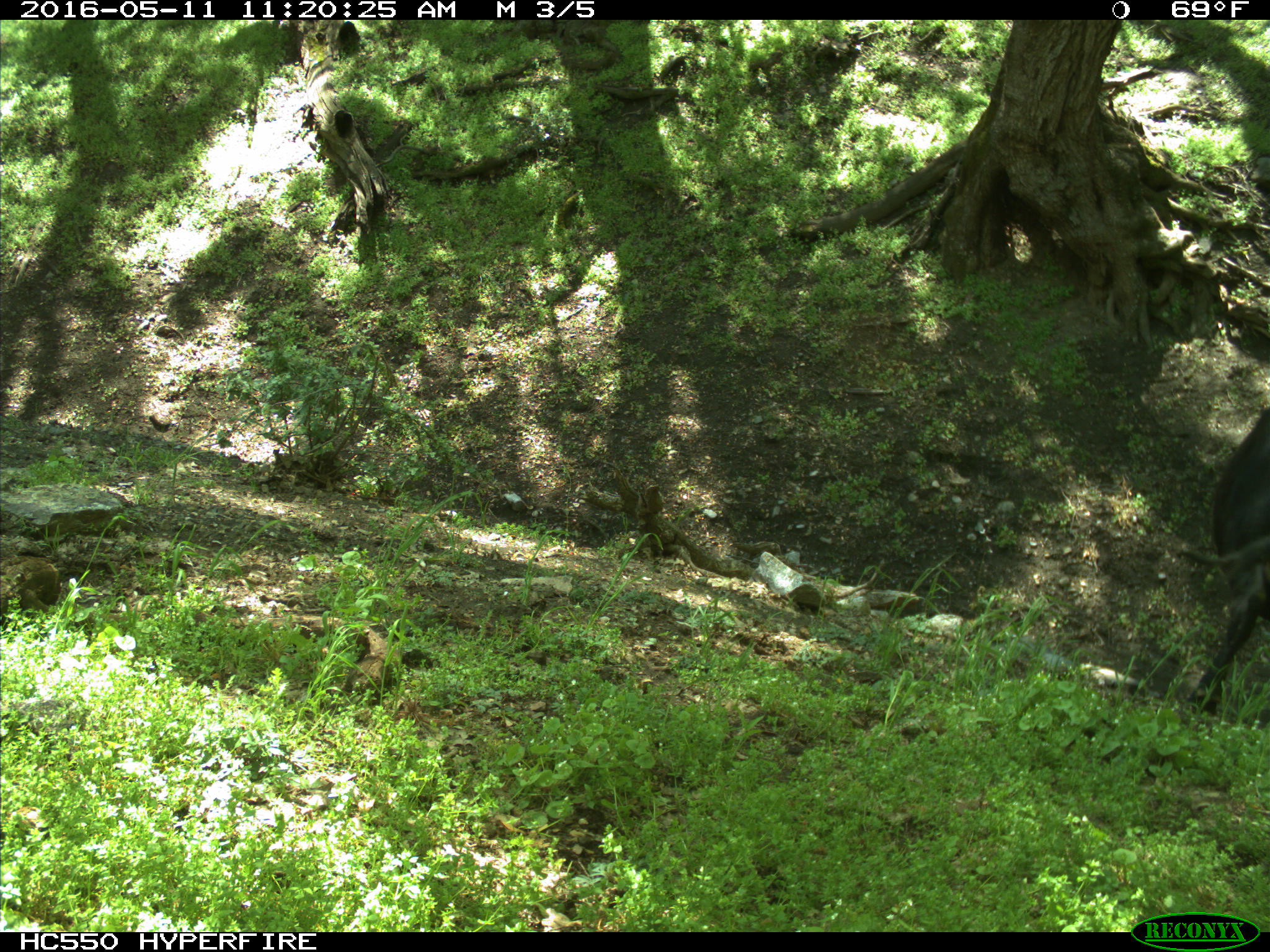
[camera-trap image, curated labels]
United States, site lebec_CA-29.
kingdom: Animalia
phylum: Chordata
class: Mammalia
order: Artiodactyla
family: Bovidae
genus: Bos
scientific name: Bos taurus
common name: domestic cow